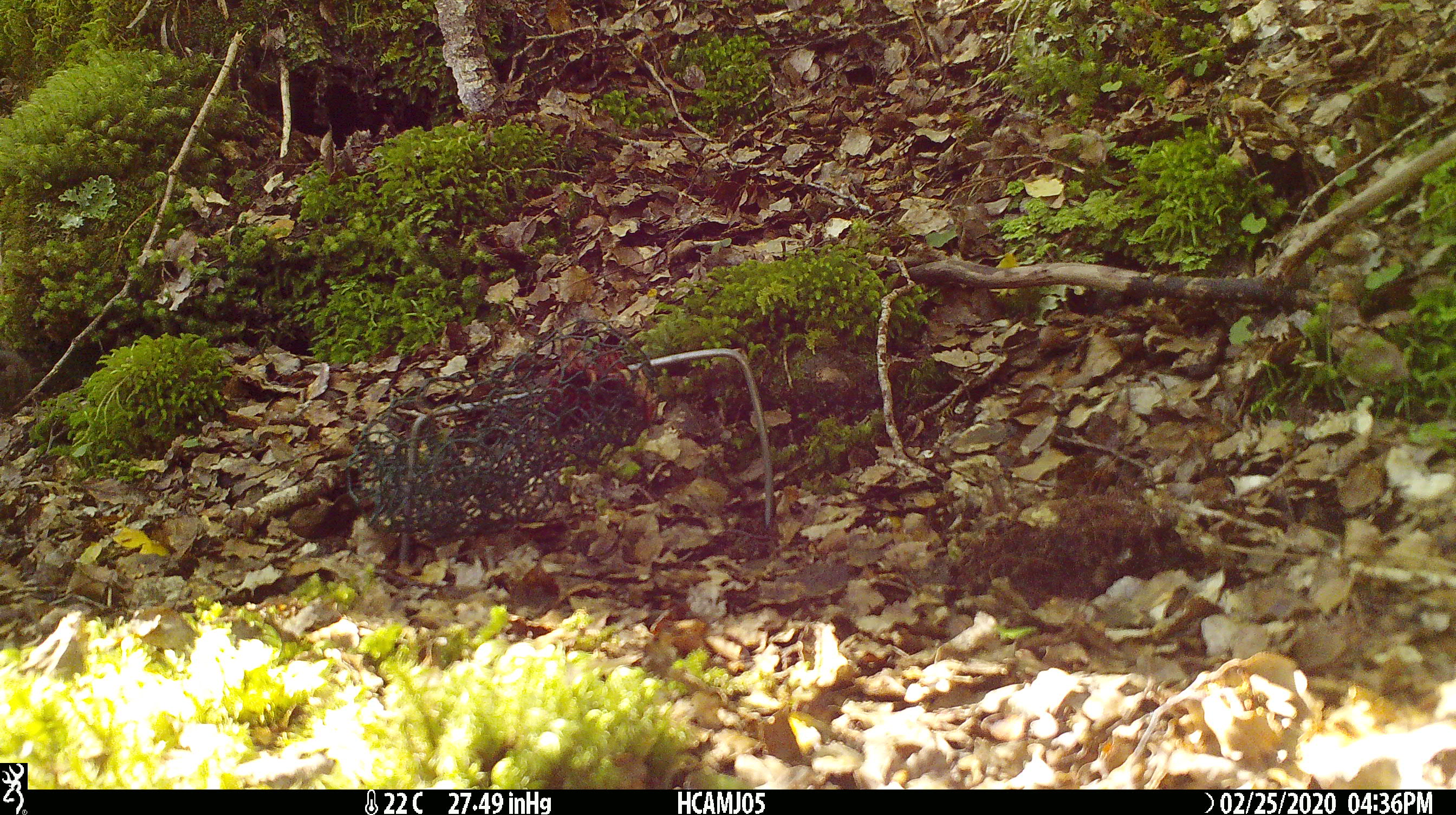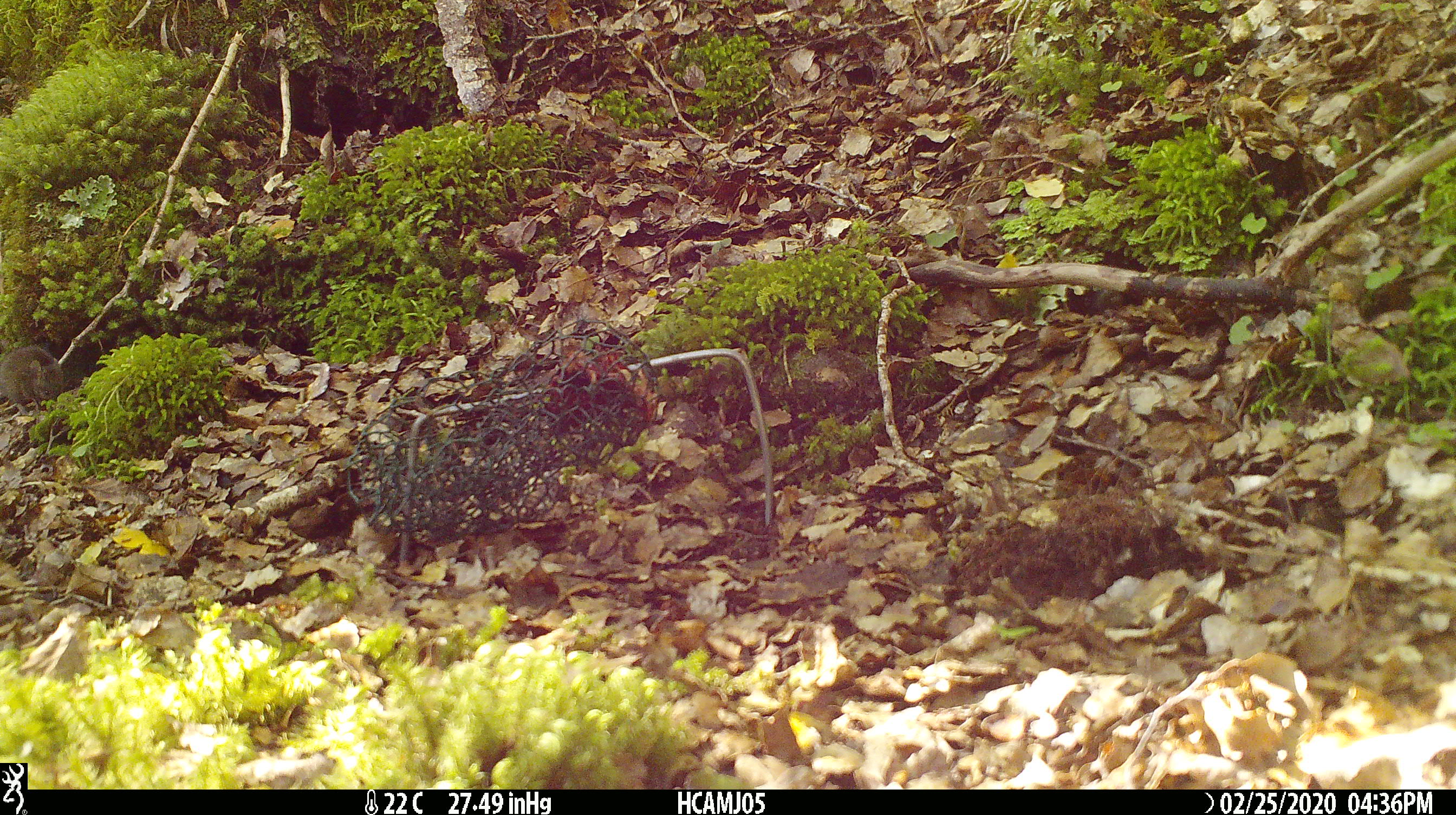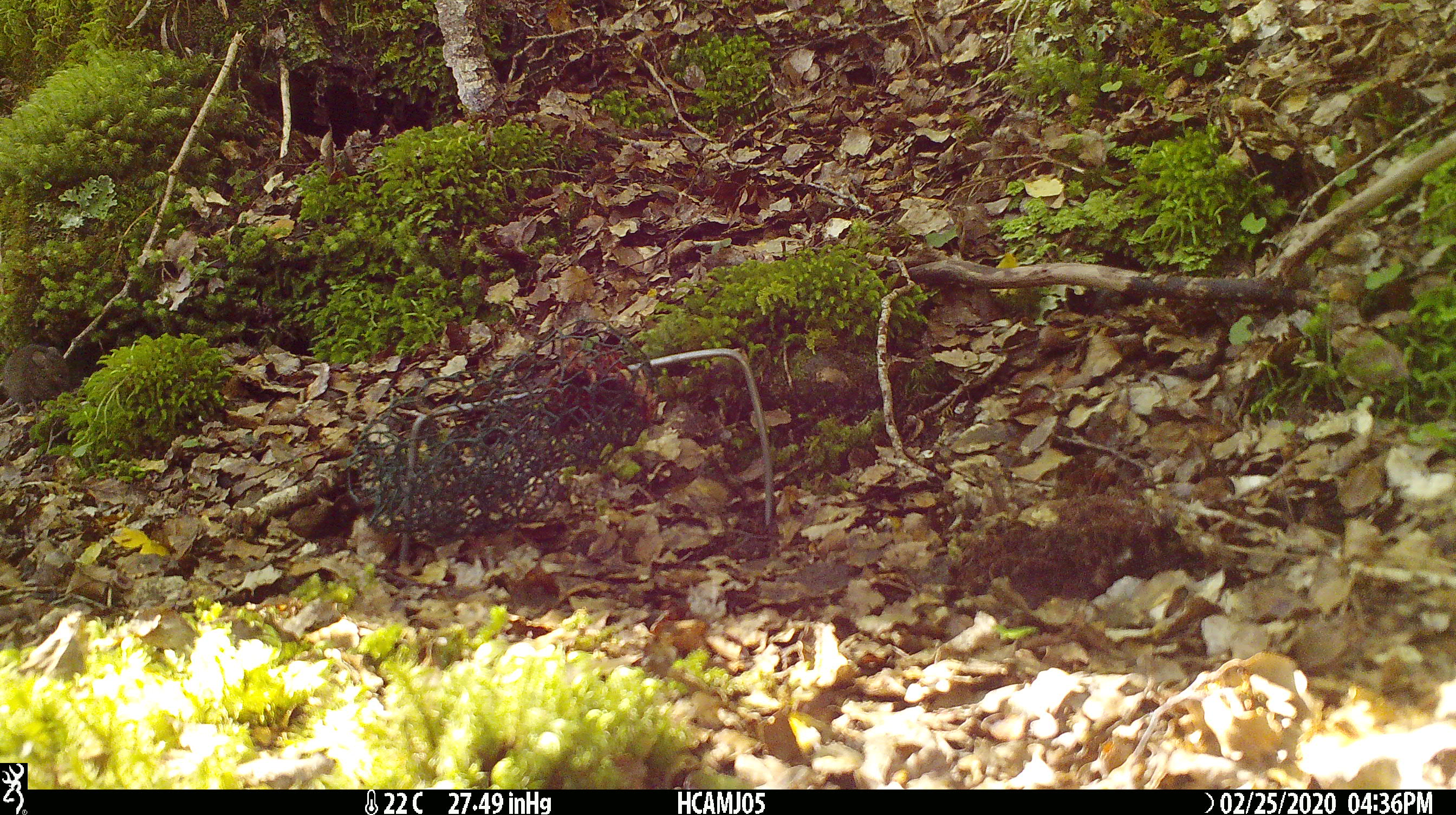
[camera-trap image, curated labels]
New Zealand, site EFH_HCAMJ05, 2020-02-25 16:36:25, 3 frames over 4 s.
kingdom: Animalia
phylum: Chordata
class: Mammalia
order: Rodentia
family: Muridae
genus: Mus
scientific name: Mus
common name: mouse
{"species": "mouse (Mus)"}